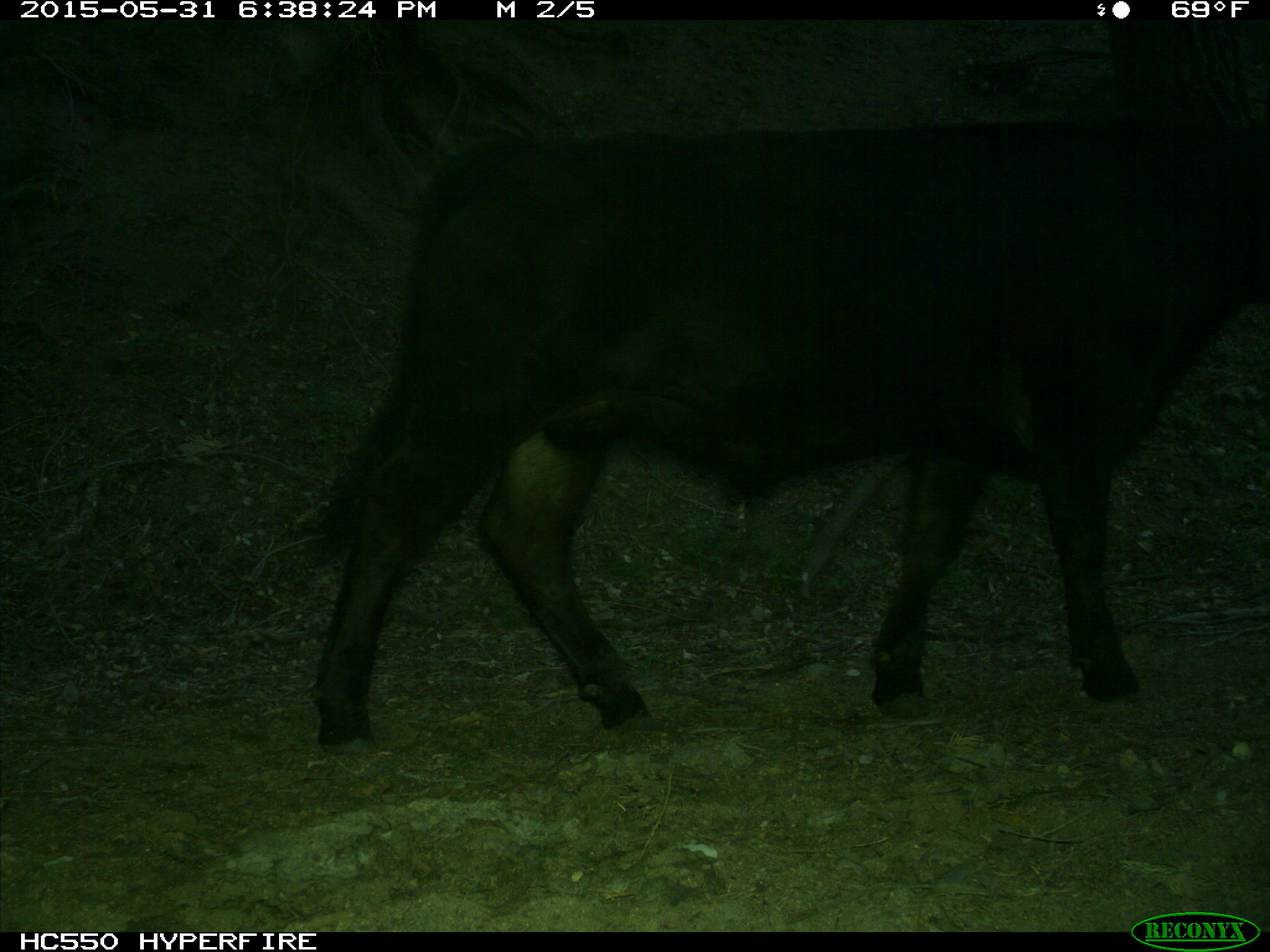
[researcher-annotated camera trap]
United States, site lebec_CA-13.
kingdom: Animalia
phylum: Chordata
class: Mammalia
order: Artiodactyla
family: Bovidae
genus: Bos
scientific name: Bos taurus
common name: domestic cow